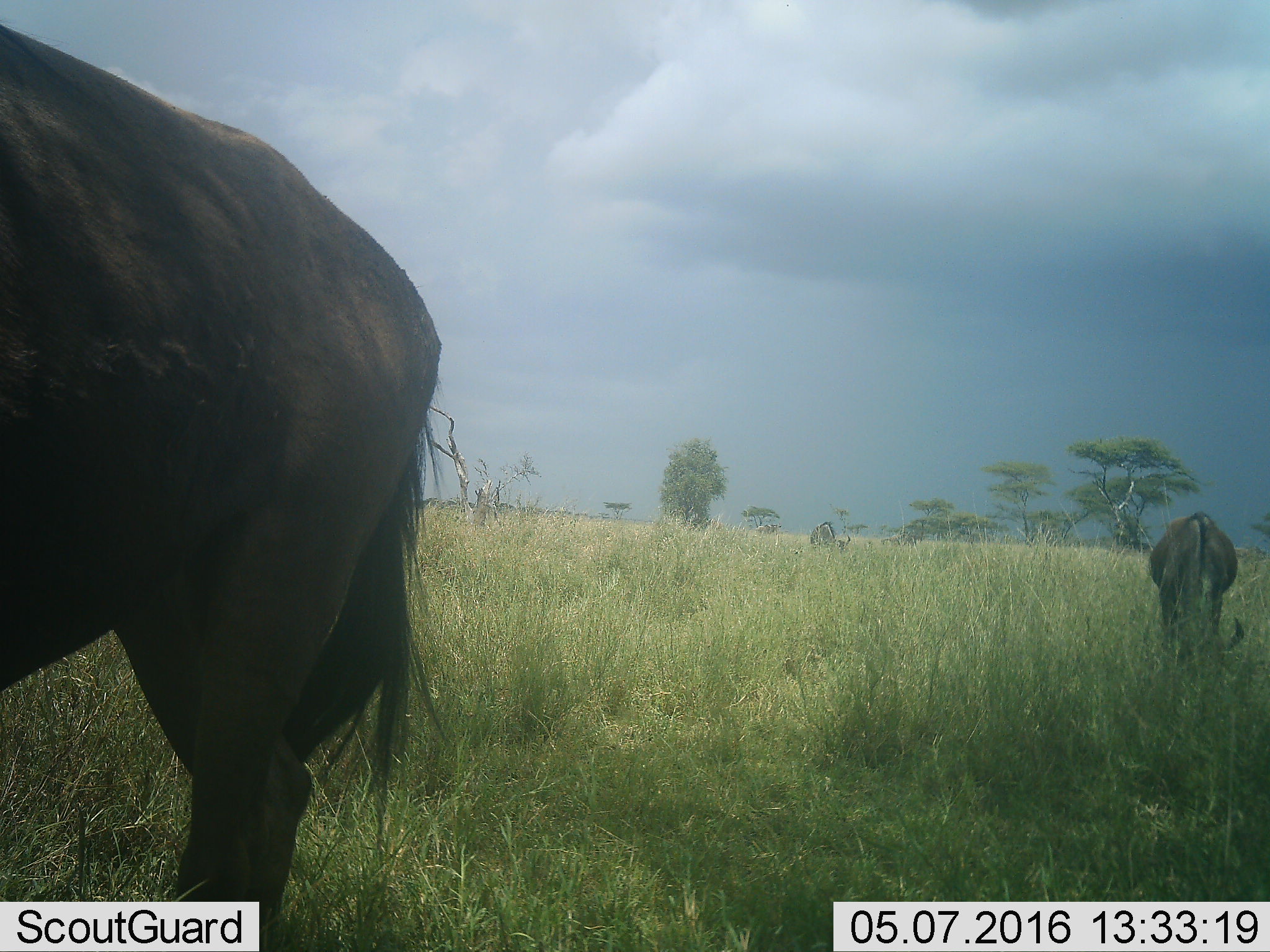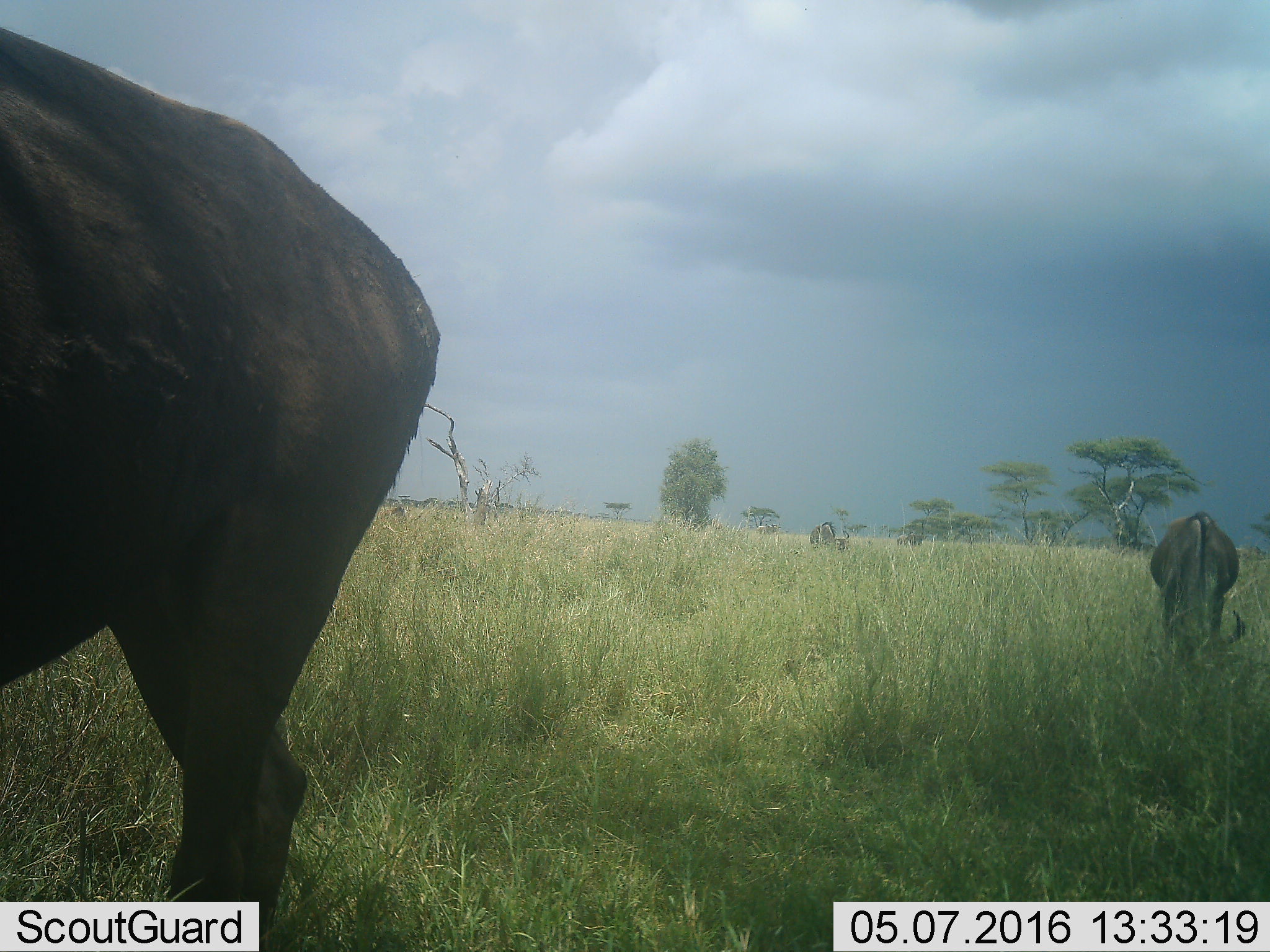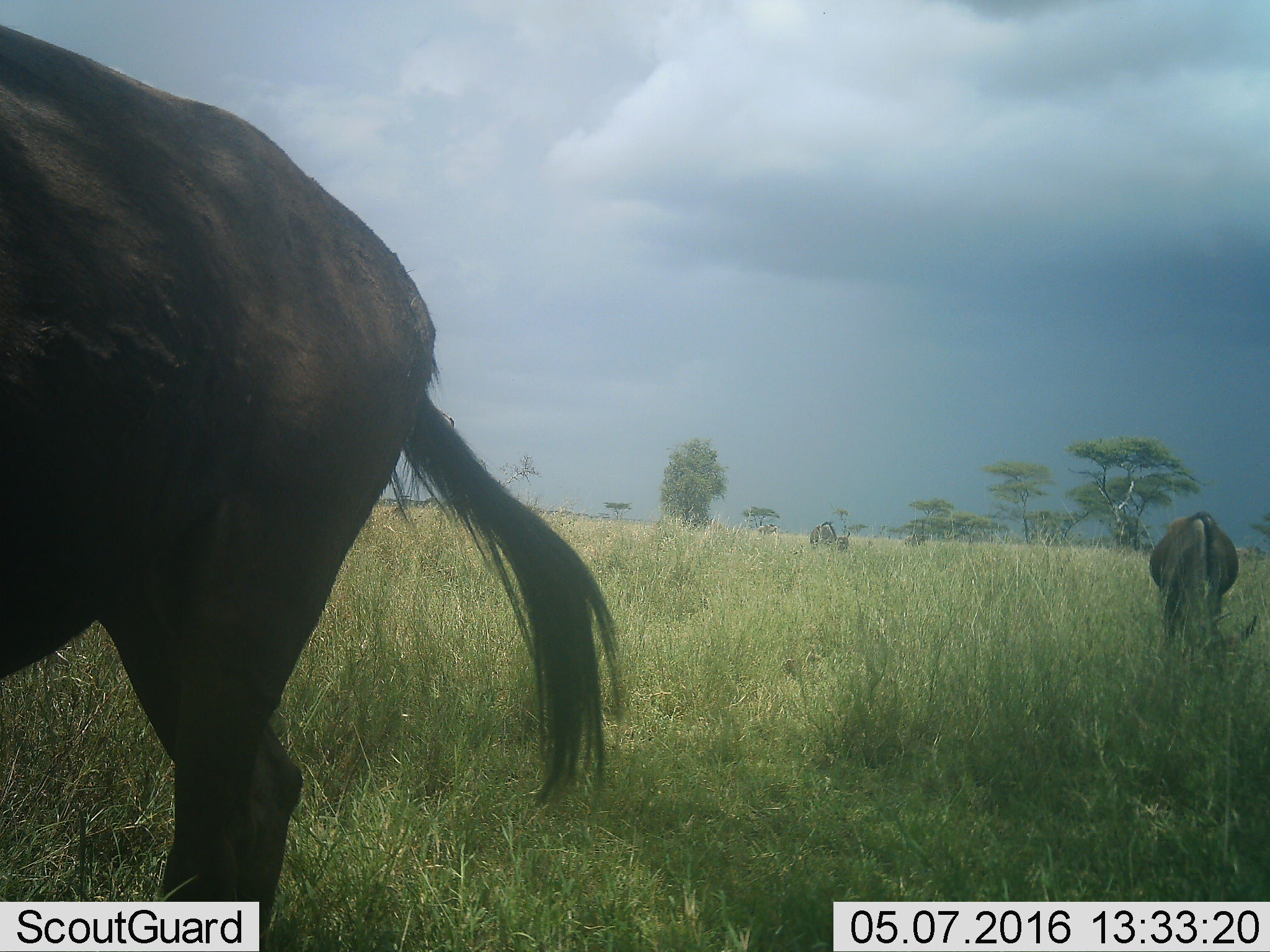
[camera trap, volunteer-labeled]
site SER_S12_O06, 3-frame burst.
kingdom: Animalia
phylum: Chordata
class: Mammalia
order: Artiodactyla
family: Bovidae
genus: Connochaetes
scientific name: Connochaetes taurinus taurinus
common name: blue wildebeest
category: wildebeestblue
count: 4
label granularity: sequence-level